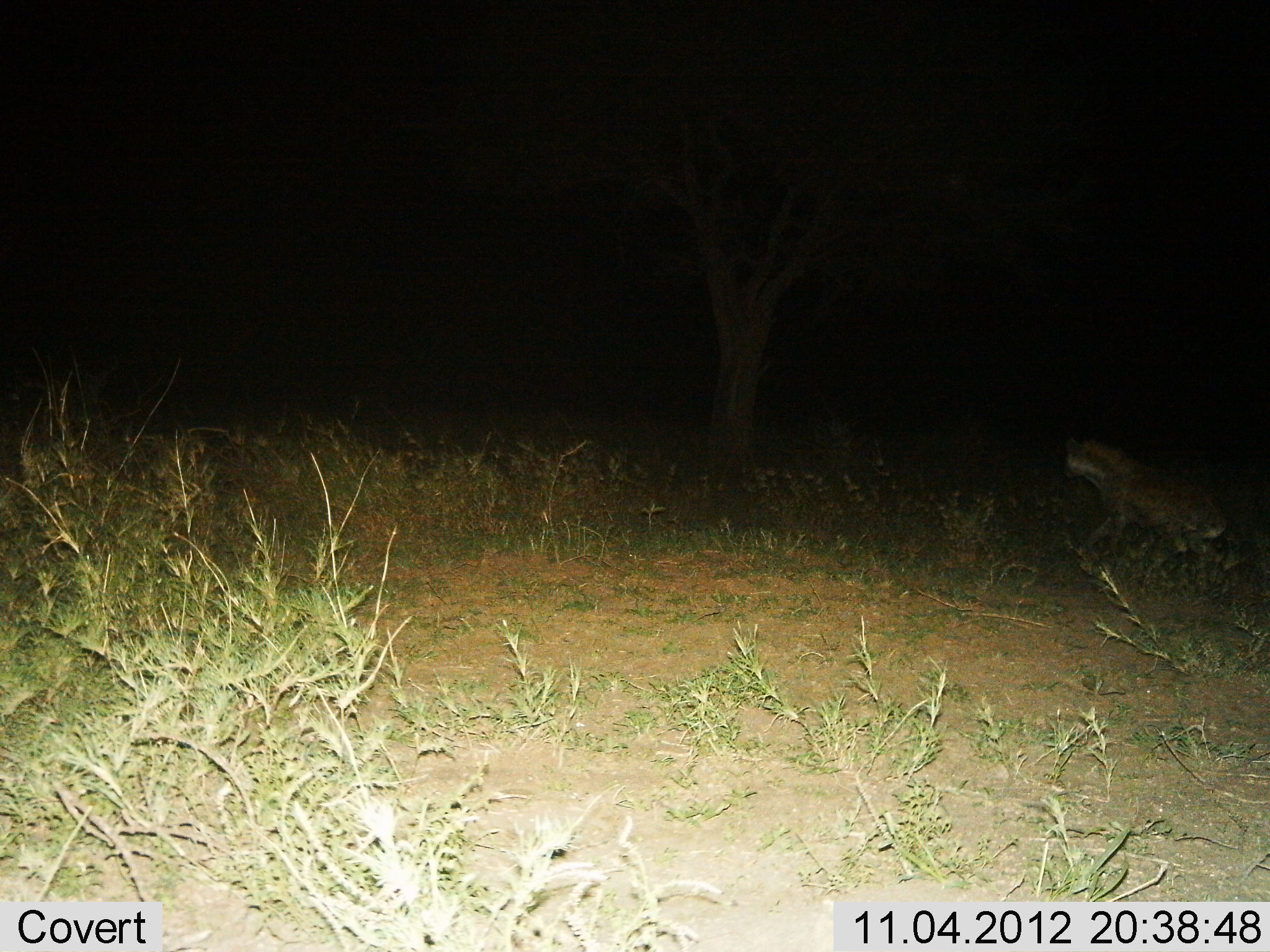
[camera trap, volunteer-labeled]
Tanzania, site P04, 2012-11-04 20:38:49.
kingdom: Animalia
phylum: Chordata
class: Mammalia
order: Carnivora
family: Hyaenidae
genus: Crocuta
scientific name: Crocuta crocuta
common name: spotted hyena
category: hyenaspotted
Hyenaspotted (spotted hyena) (Crocuta crocuta), count 1. Behavior (volunteer vote fractions): standing 30%, resting 0%, moving 70%, interacting 0%. Young present (vote fraction): 0%. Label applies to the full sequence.